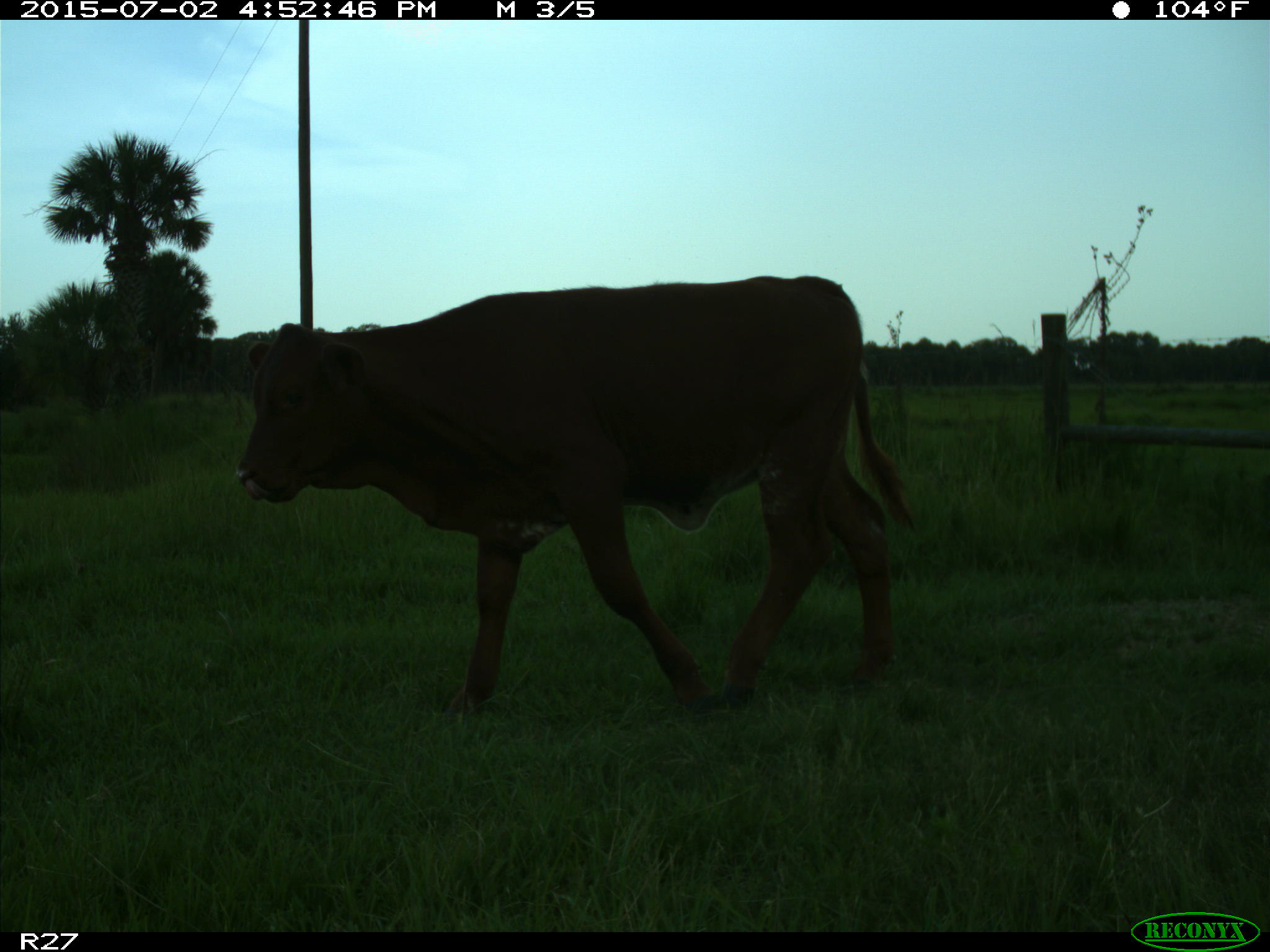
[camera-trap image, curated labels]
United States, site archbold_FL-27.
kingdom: Animalia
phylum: Chordata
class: Mammalia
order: Artiodactyla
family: Bovidae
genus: Bos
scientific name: Bos taurus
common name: domestic cow